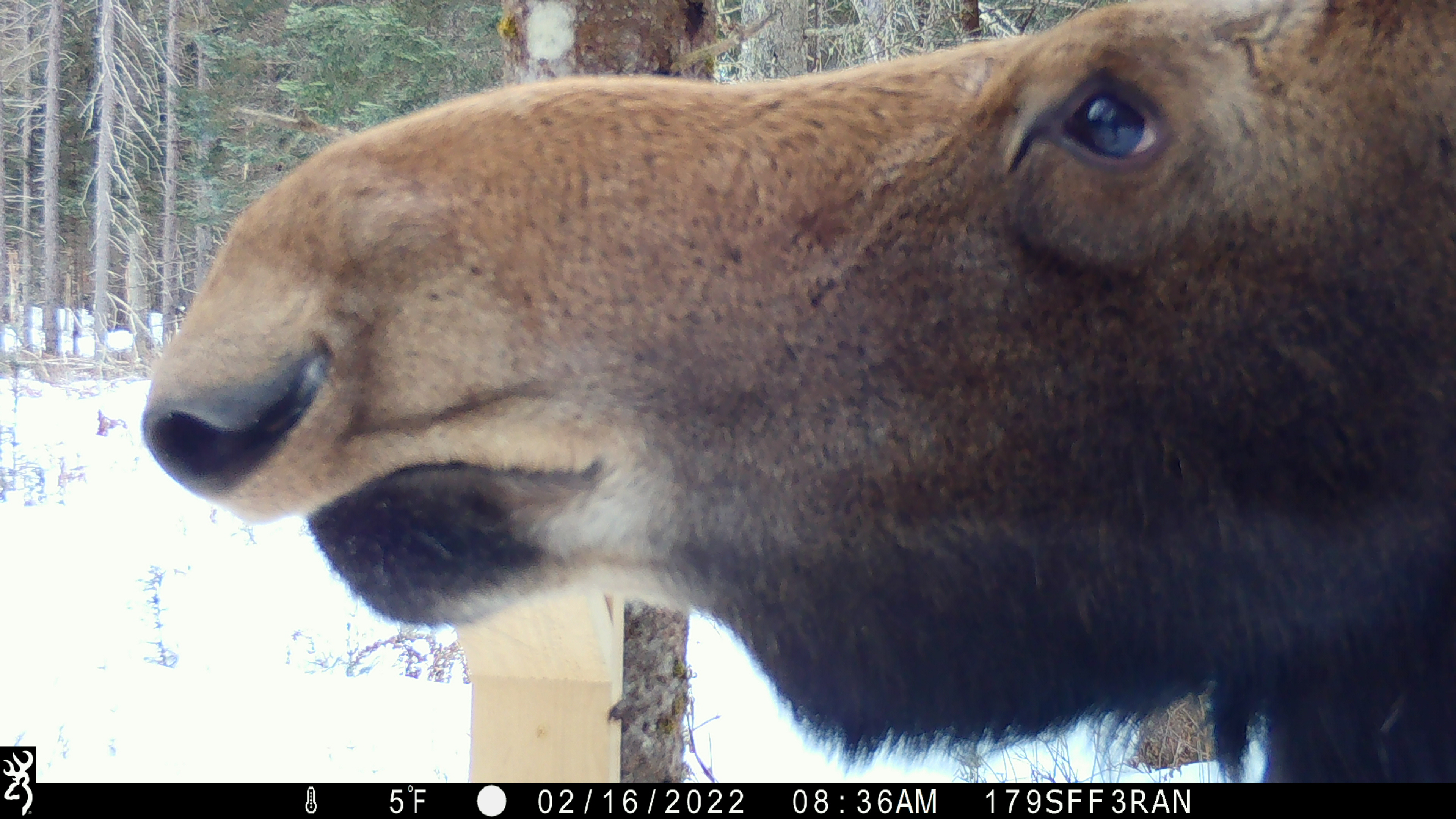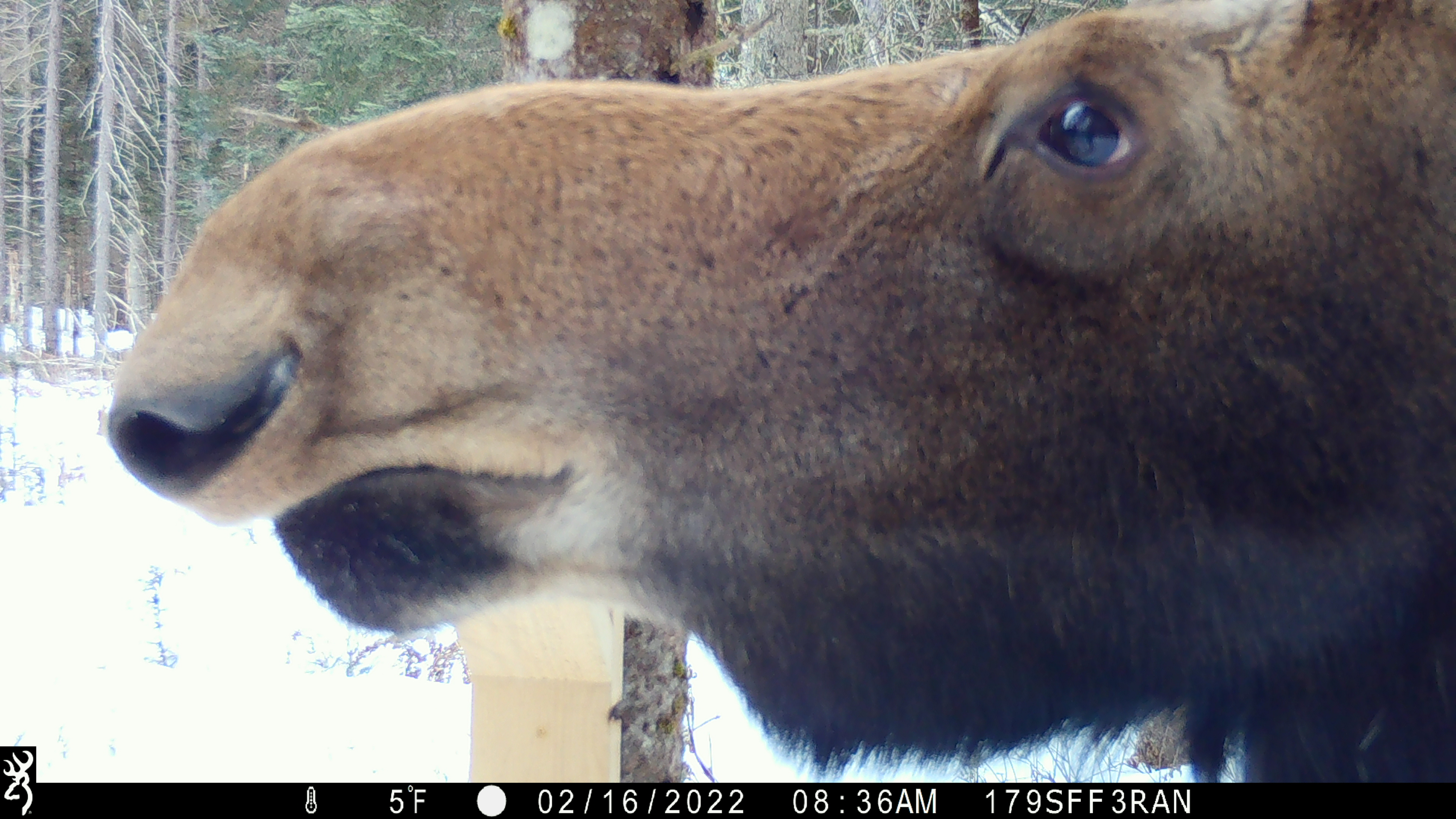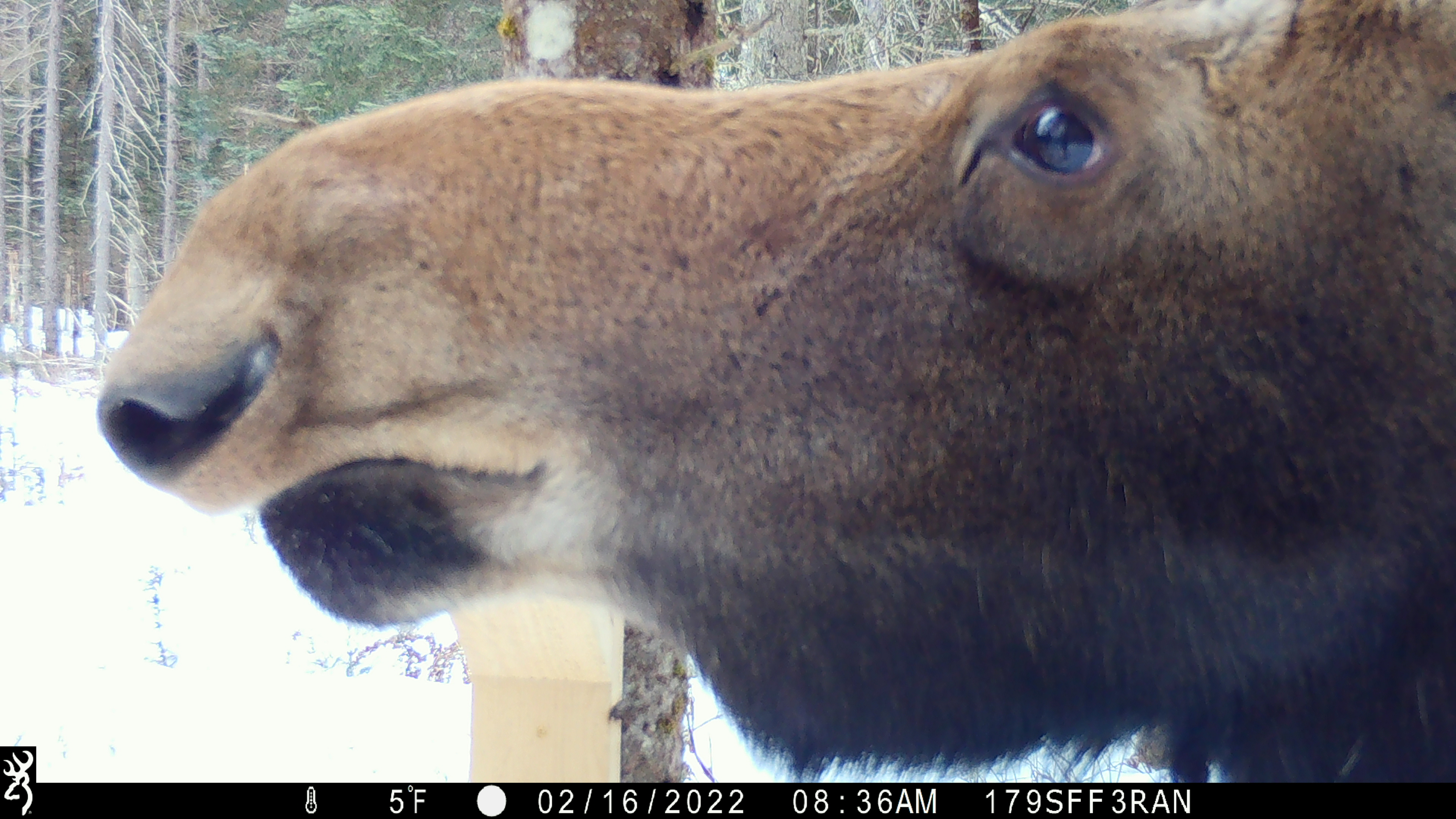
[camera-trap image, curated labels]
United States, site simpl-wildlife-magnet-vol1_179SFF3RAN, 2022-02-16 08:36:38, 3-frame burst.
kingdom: Animalia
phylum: Chordata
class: Mammalia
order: Artiodactyla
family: Cervidae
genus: Alces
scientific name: Alces alces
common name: moose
Moose (Alces alces).